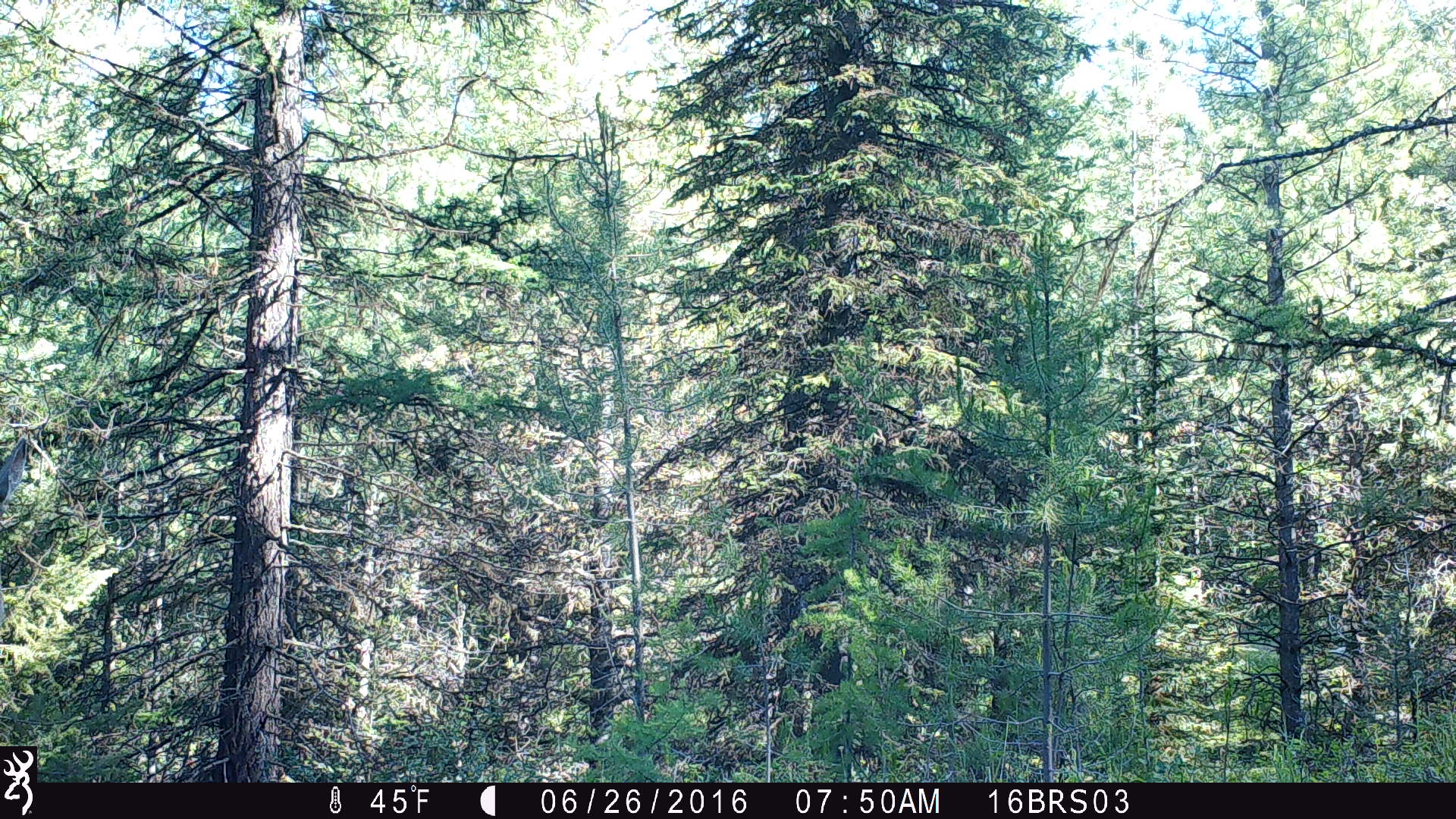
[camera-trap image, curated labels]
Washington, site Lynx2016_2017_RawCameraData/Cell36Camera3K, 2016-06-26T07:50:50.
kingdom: Animalia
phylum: Chordata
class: Mammalia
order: Artiodactyla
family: Cervidae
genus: Odocoileus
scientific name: Odocoileus virginianus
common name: white-tailed deer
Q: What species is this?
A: Odocoileus virginianus (white-tailed deer).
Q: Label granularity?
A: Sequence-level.